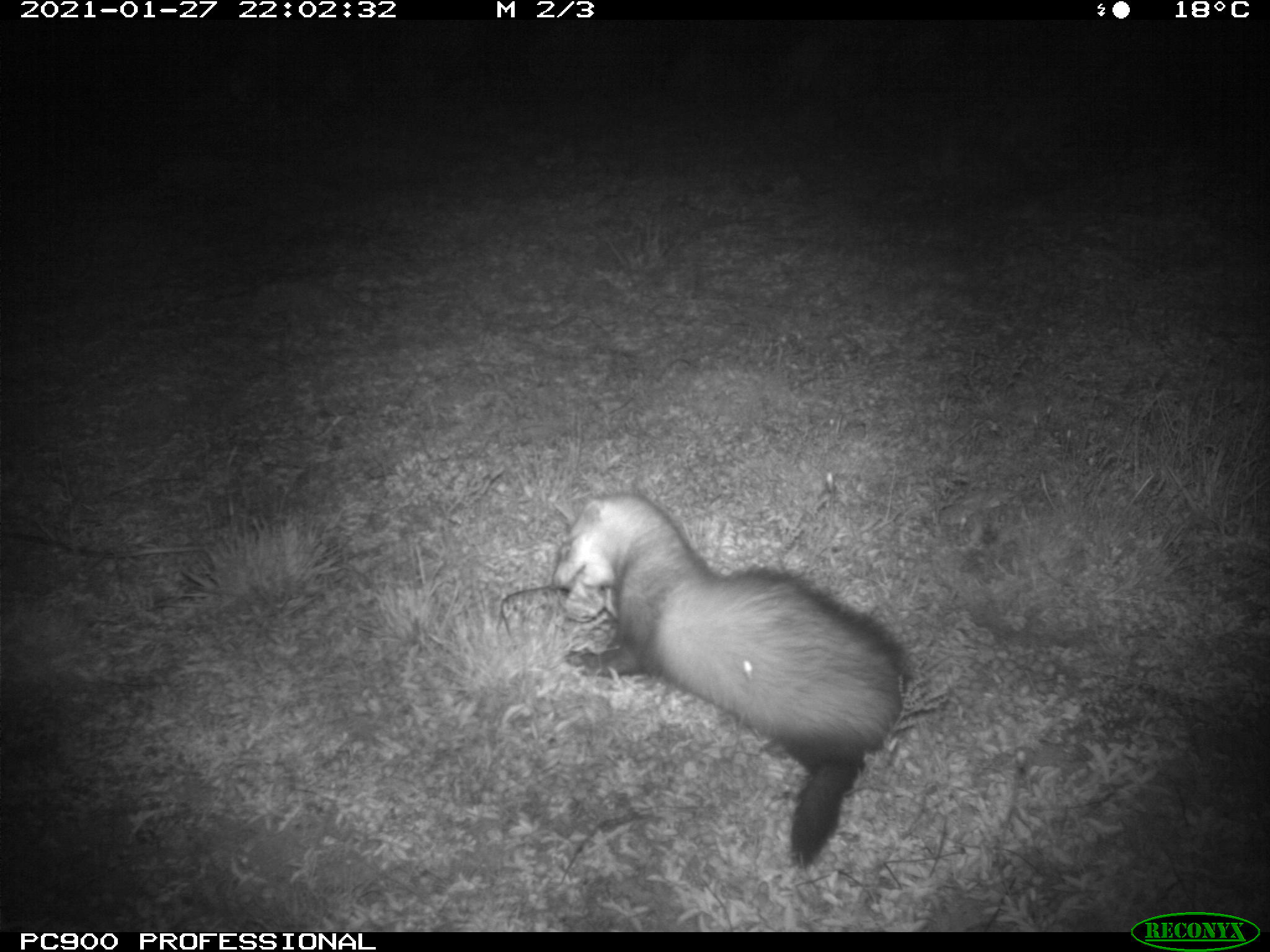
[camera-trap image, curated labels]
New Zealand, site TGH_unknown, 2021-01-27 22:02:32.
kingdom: Animalia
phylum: Chordata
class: Mammalia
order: Carnivora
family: Mustelidae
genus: Mustela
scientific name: Mustela furo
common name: ferret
Ferret (Mustela furo).